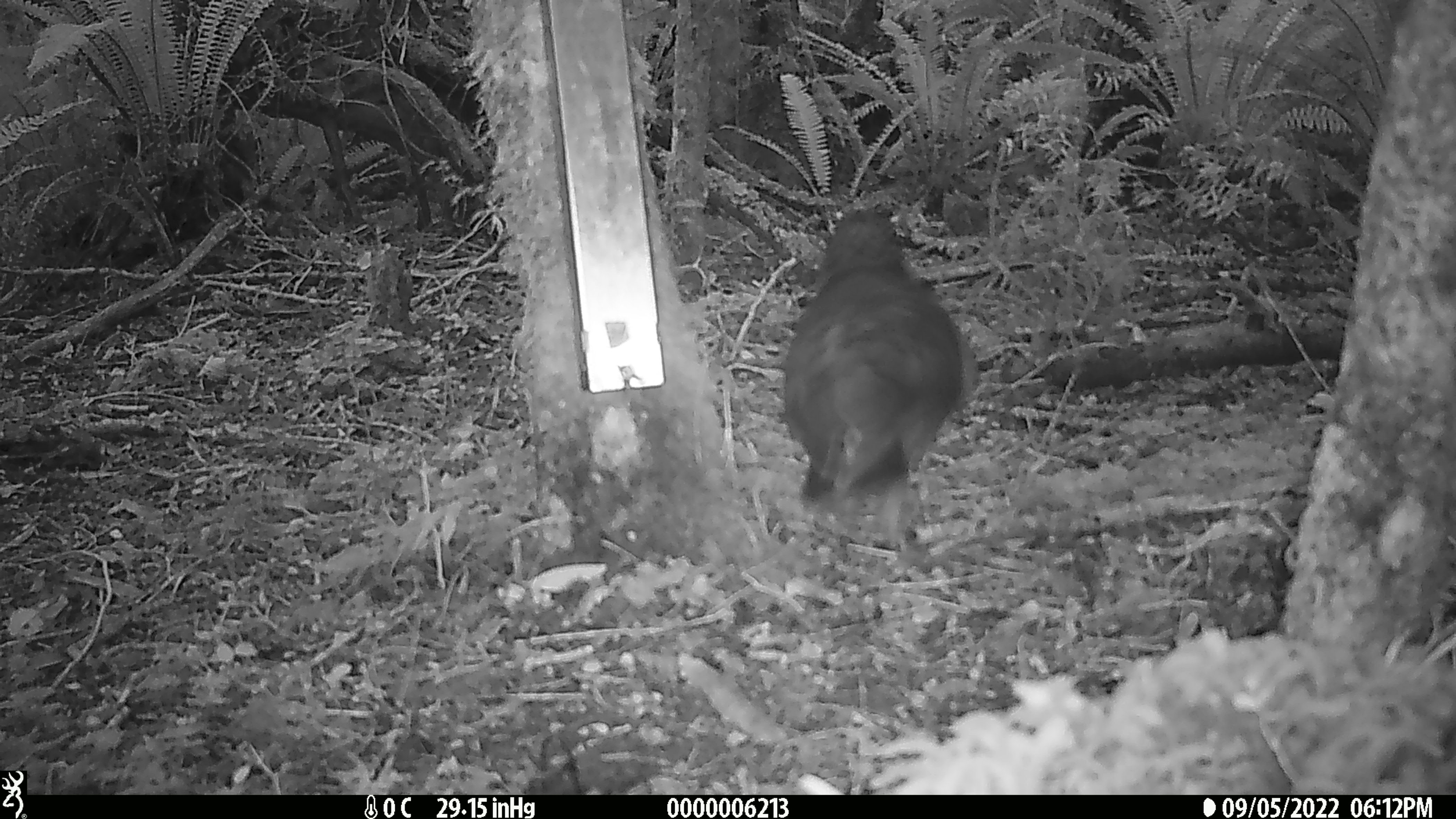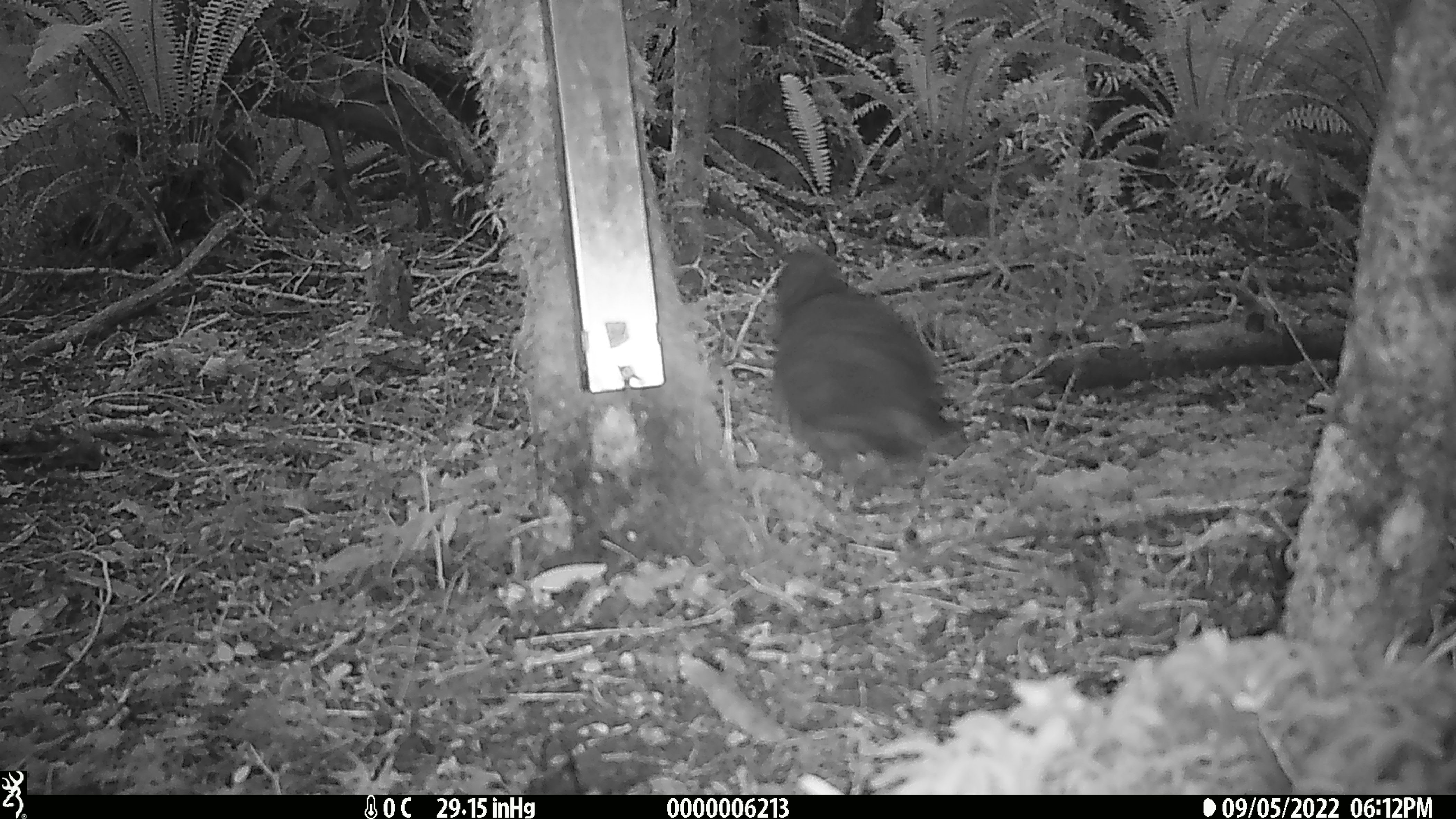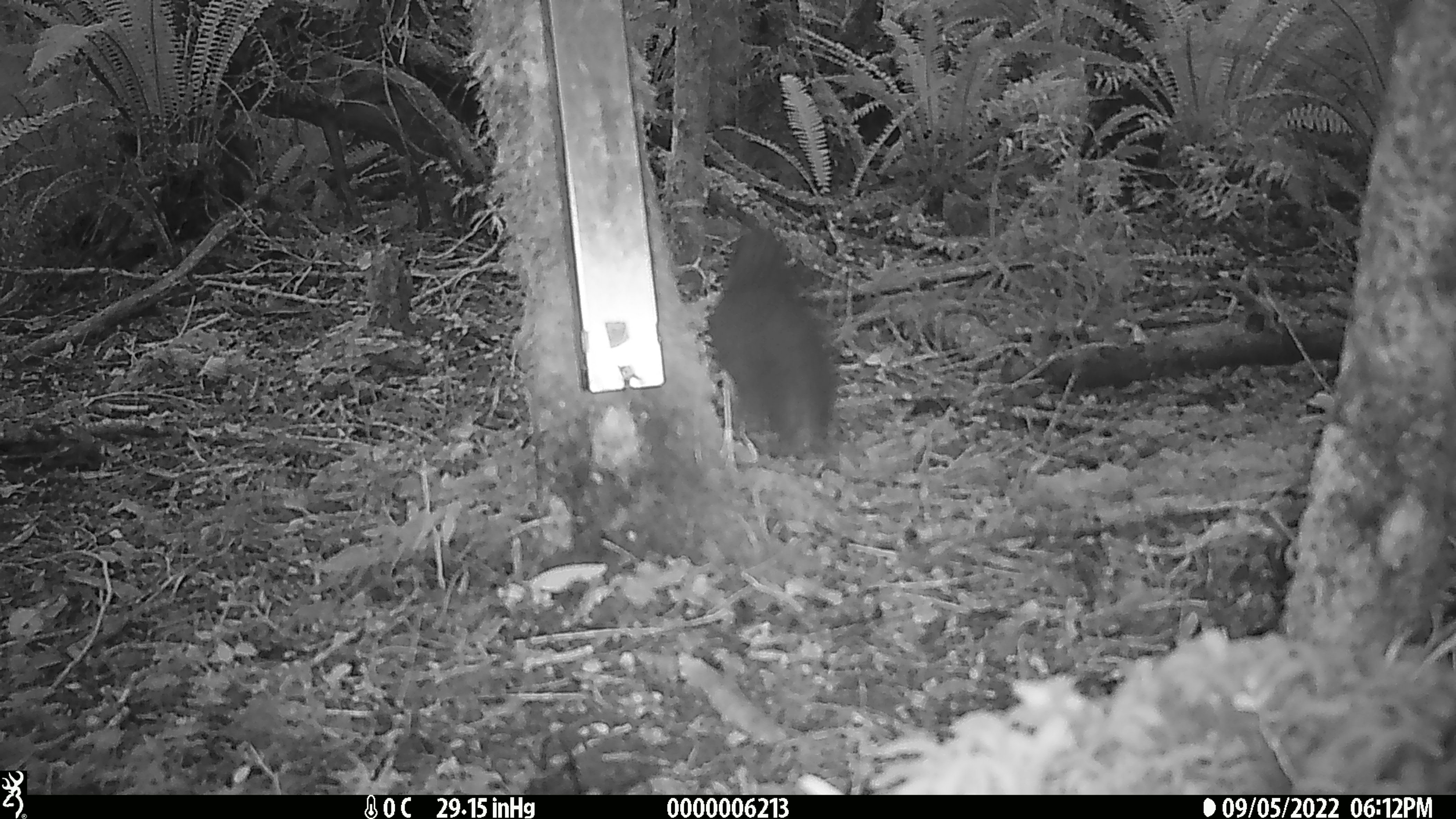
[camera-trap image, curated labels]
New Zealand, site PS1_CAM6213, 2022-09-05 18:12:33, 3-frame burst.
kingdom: Animalia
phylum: Chordata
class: Aves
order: Psittaciformes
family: Strigopidae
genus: Nestor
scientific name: Nestor notabilis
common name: kea